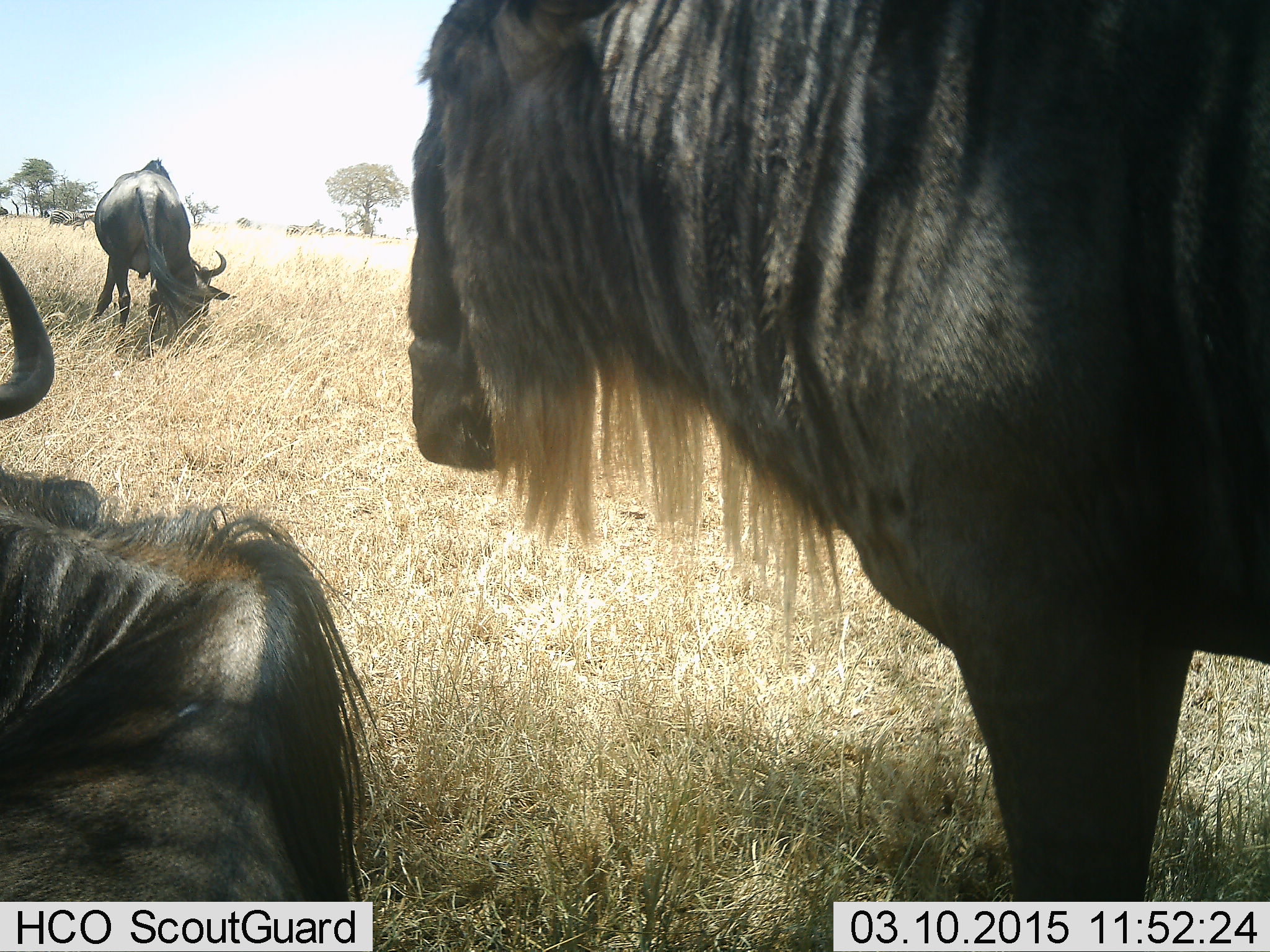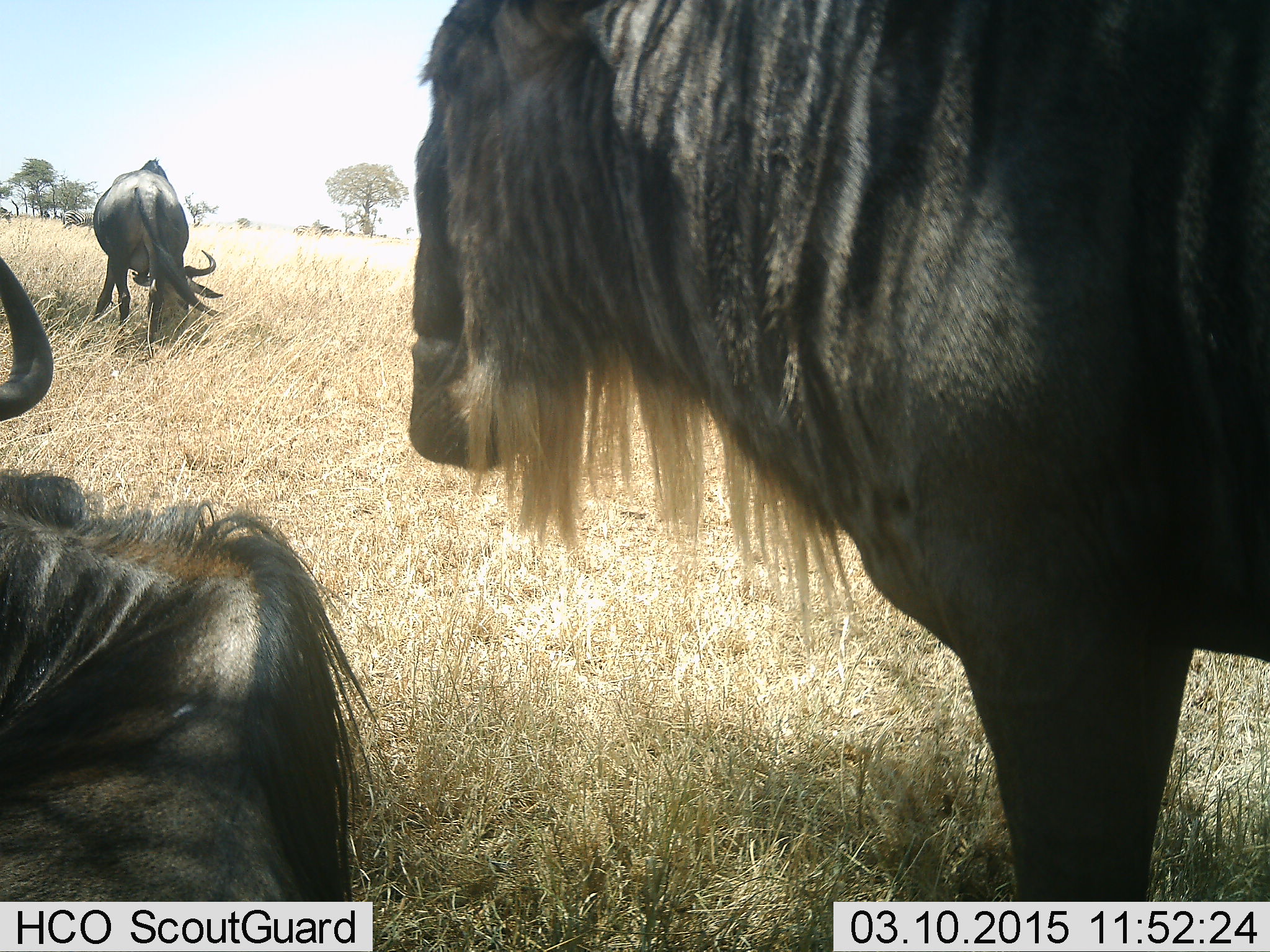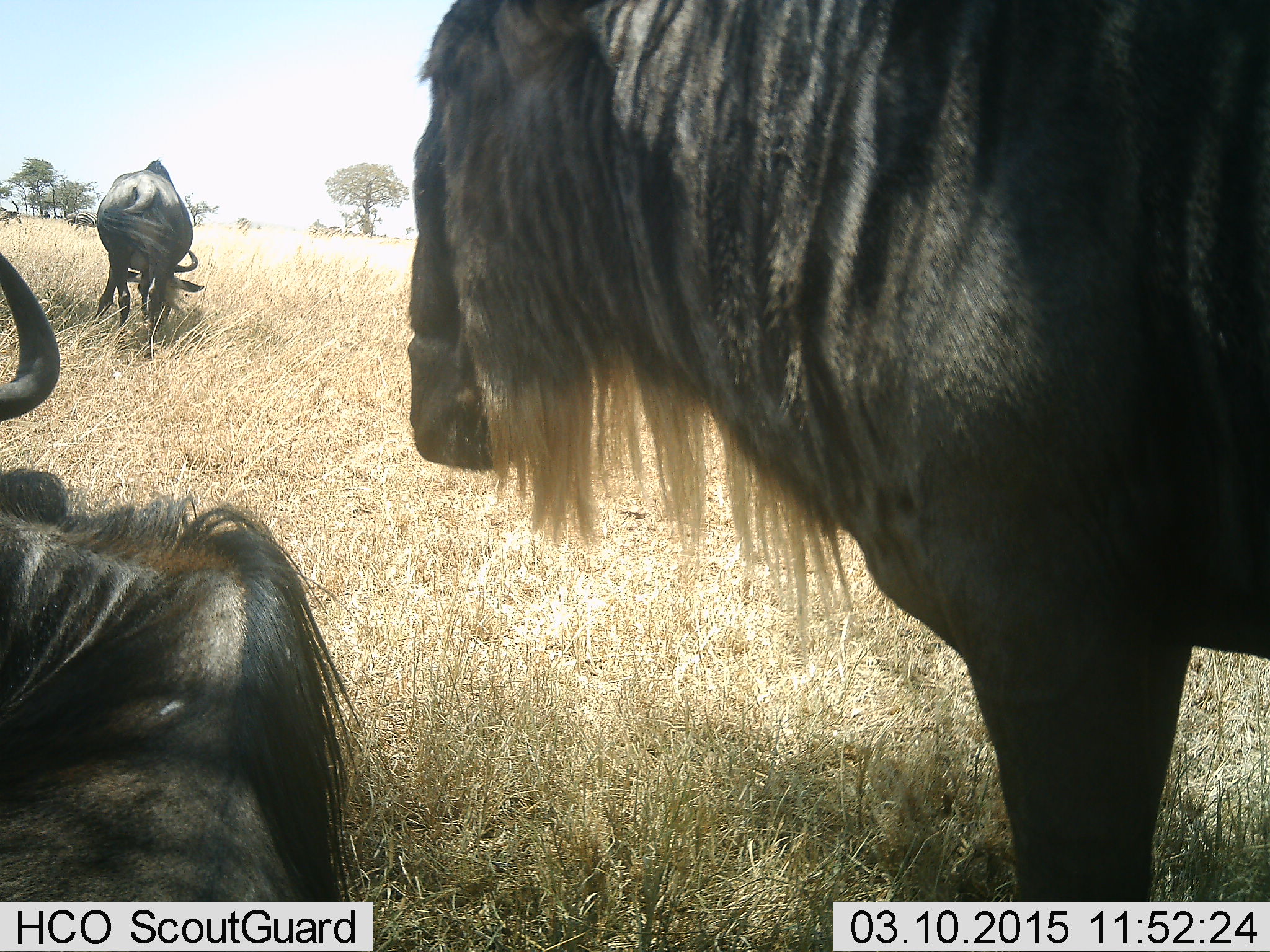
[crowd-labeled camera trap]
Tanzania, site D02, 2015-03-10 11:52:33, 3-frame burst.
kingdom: Animalia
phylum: Chordata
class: Mammalia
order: Artiodactyla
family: Bovidae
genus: Connochaetes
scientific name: Connochaetes taurinus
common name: blue wildebeest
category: wildebeest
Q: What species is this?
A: Wildebeest (blue wildebeest) (Connochaetes taurinus).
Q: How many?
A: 3.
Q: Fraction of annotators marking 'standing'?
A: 100%.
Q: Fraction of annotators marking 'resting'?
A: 73%.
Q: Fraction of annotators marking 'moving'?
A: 27%.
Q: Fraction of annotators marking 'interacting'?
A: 9%.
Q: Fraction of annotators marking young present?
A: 0%.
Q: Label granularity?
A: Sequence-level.